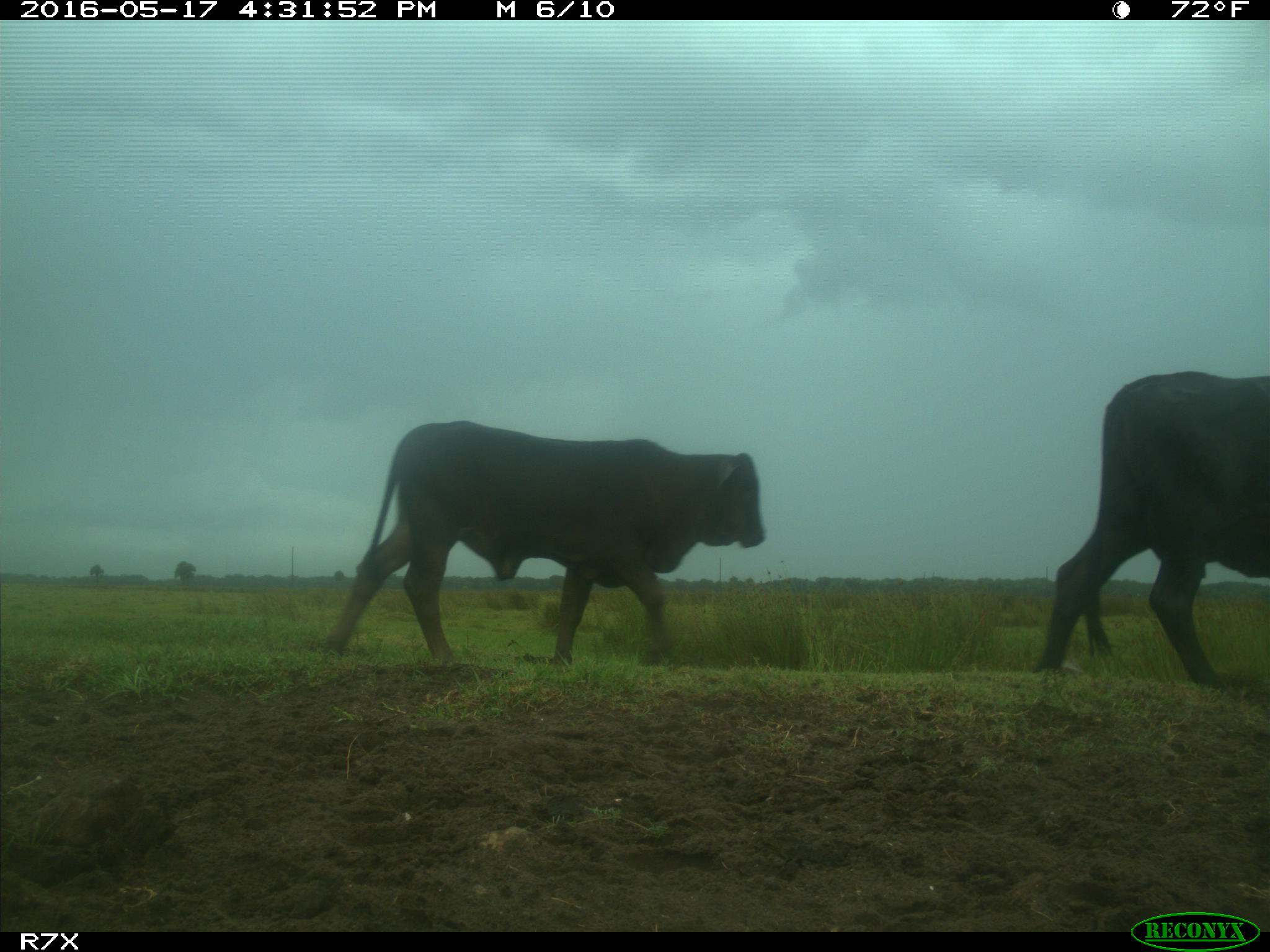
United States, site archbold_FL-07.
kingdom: Animalia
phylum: Chordata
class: Mammalia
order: Artiodactyla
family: Bovidae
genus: Bos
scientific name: Bos taurus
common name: domestic cow